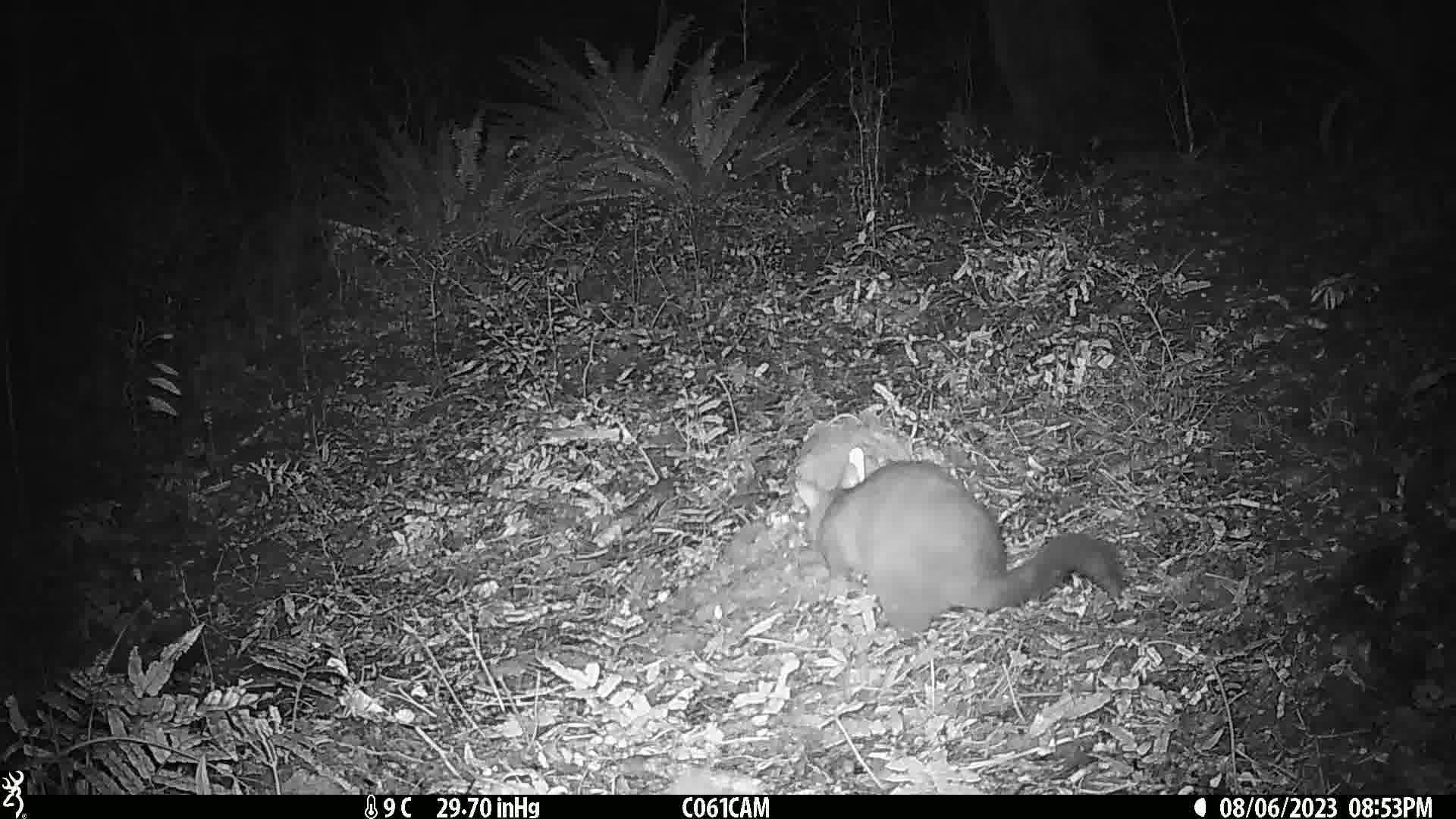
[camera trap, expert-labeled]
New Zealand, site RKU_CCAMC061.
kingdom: Animalia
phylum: Chordata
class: Mammalia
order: Diprotodontia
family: Phalangeridae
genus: Trichosurus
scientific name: Trichosurus vulpecula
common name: common brushtail possum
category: possum